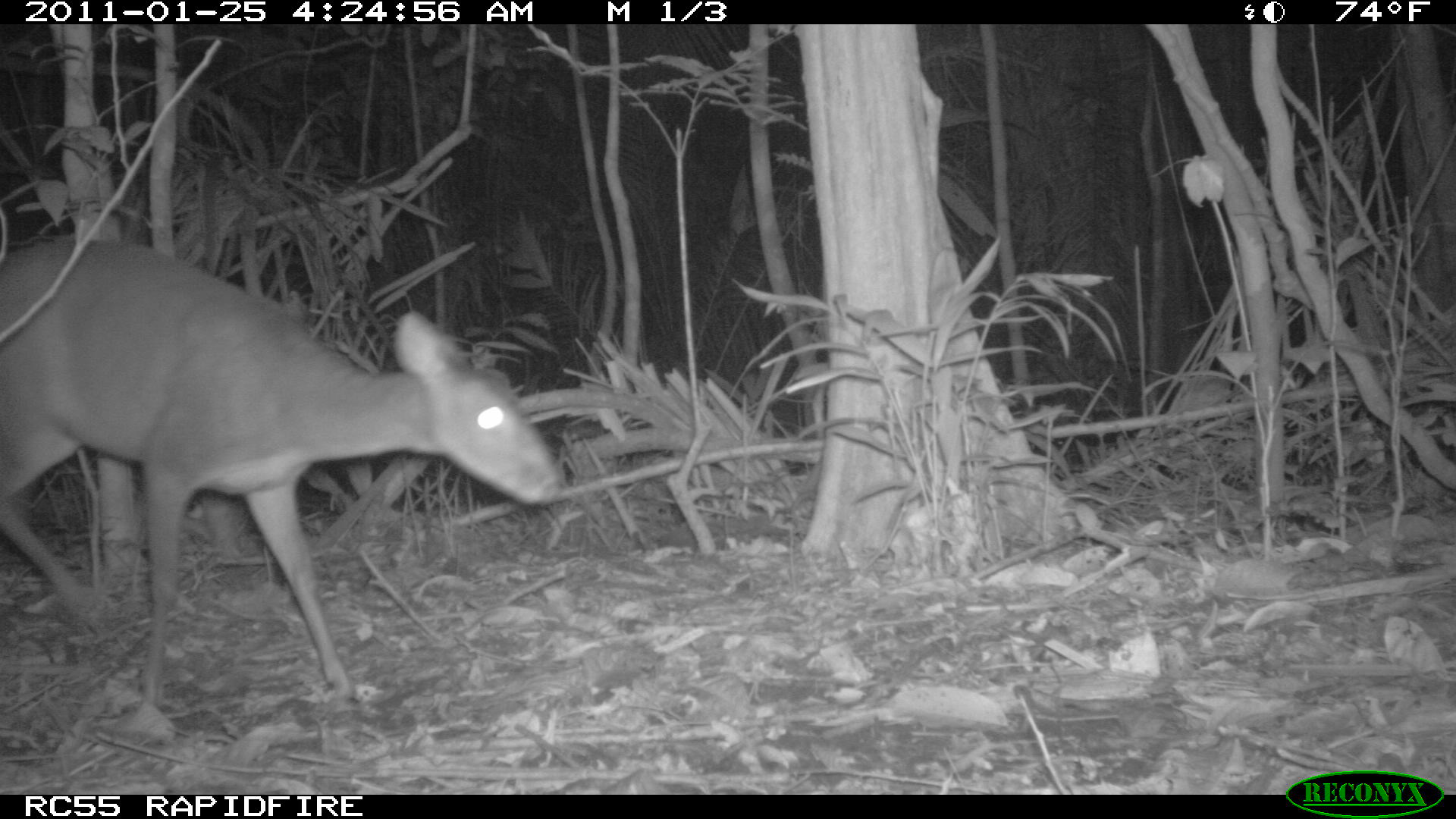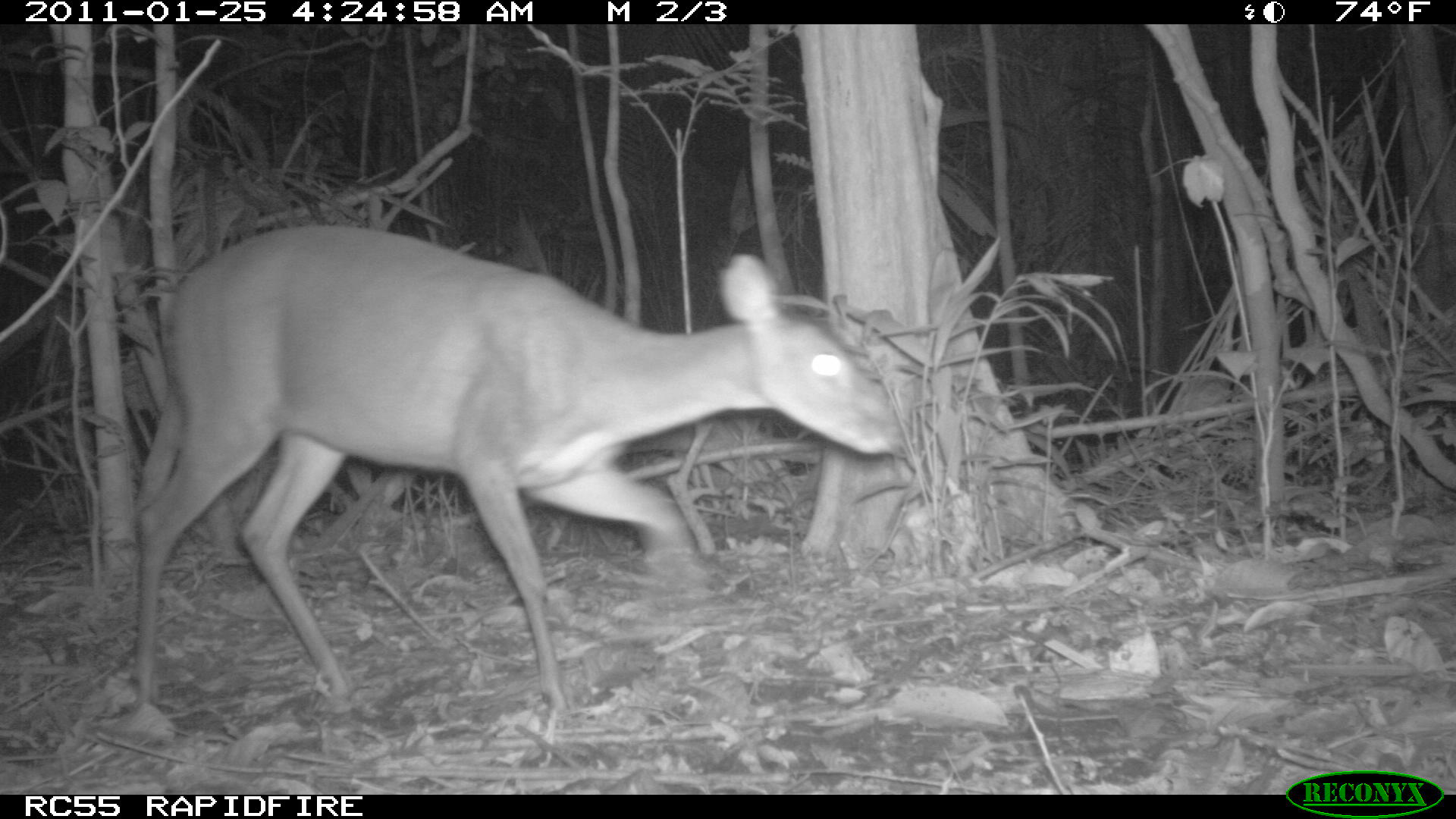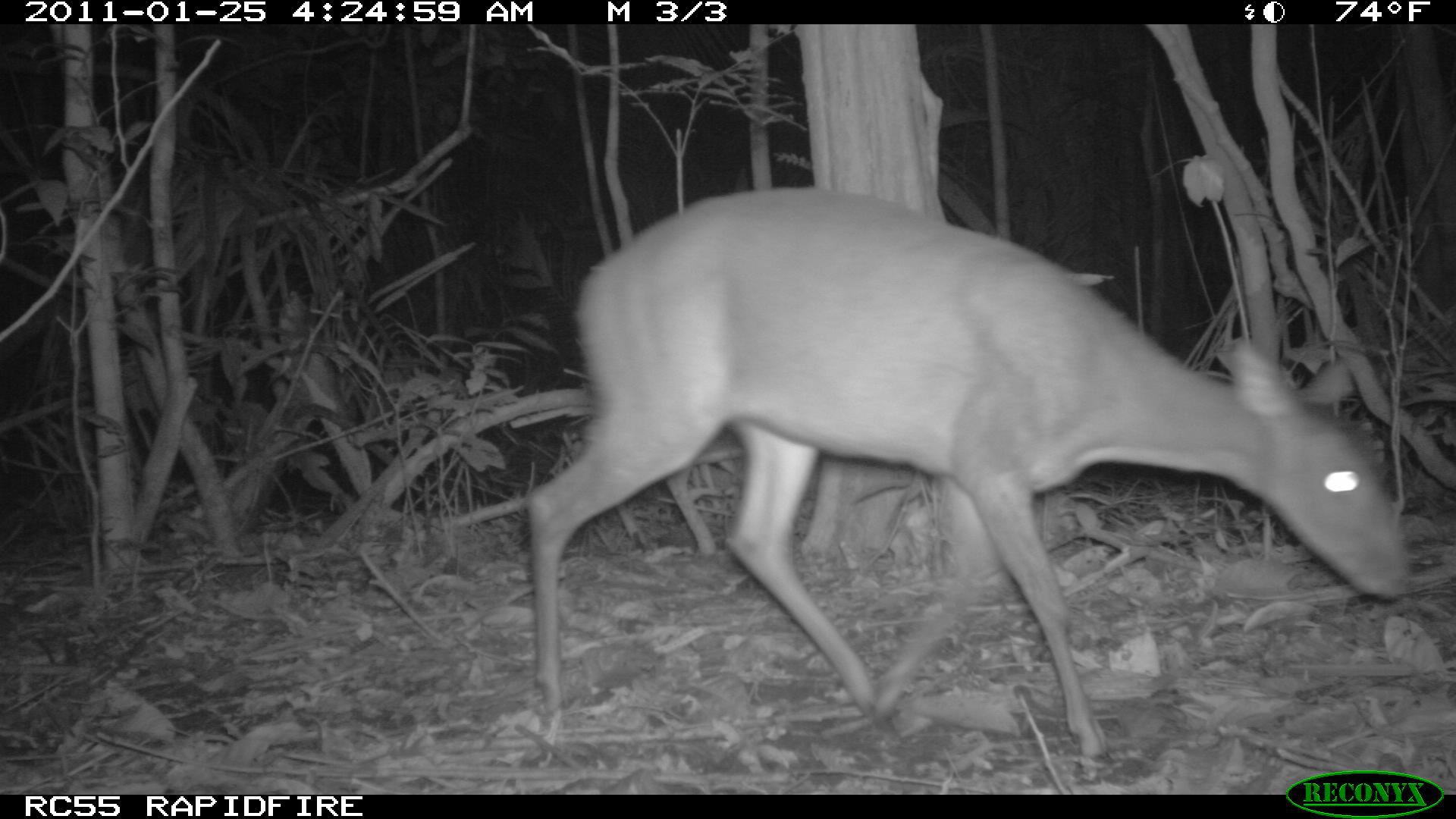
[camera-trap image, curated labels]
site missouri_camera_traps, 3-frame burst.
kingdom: Animalia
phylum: Chordata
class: Mammalia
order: Artiodactyla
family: Cervidae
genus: Mazama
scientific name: Mazama americana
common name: red brocket deer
Red brocket deer (Mazama americana). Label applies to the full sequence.